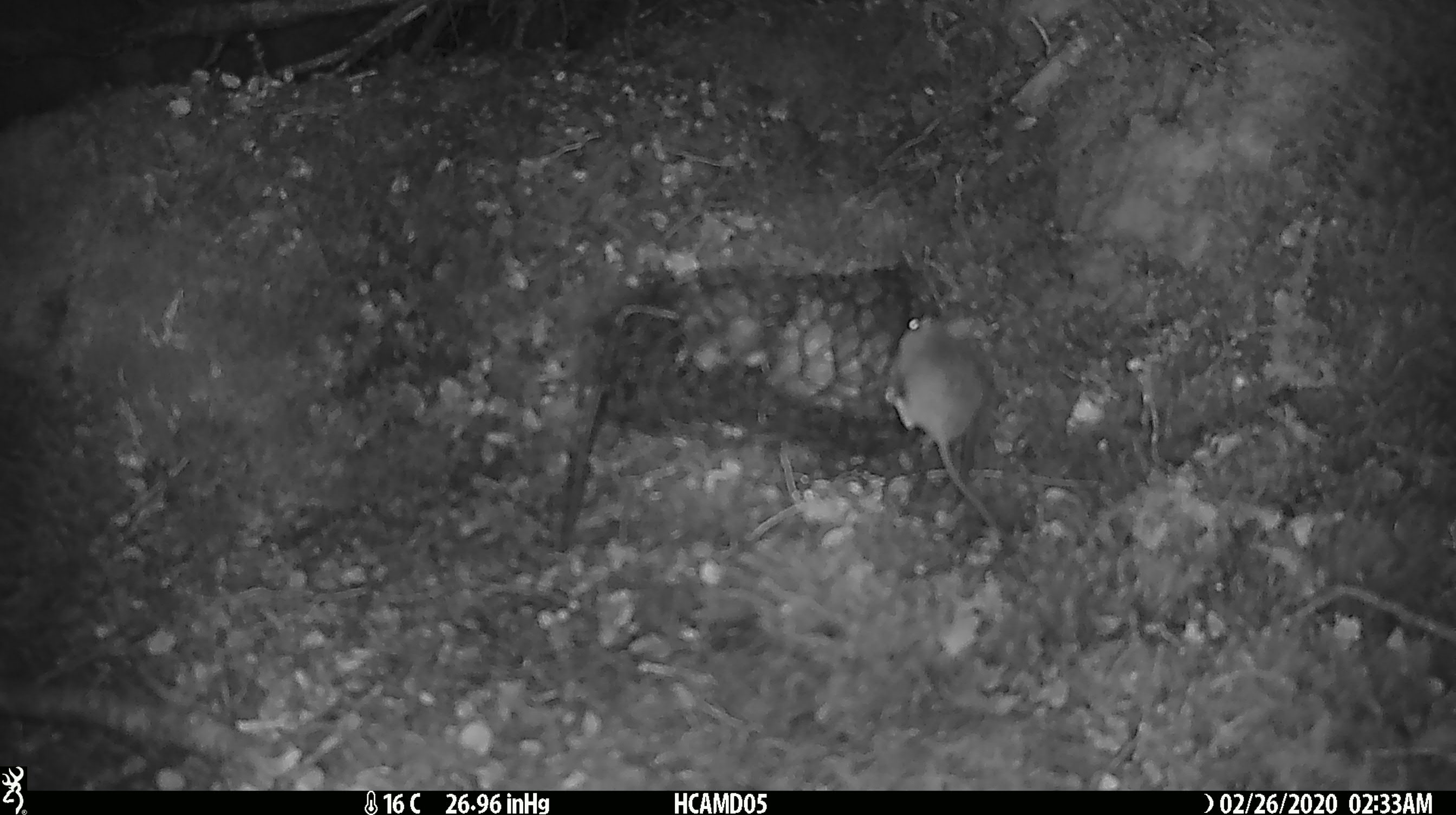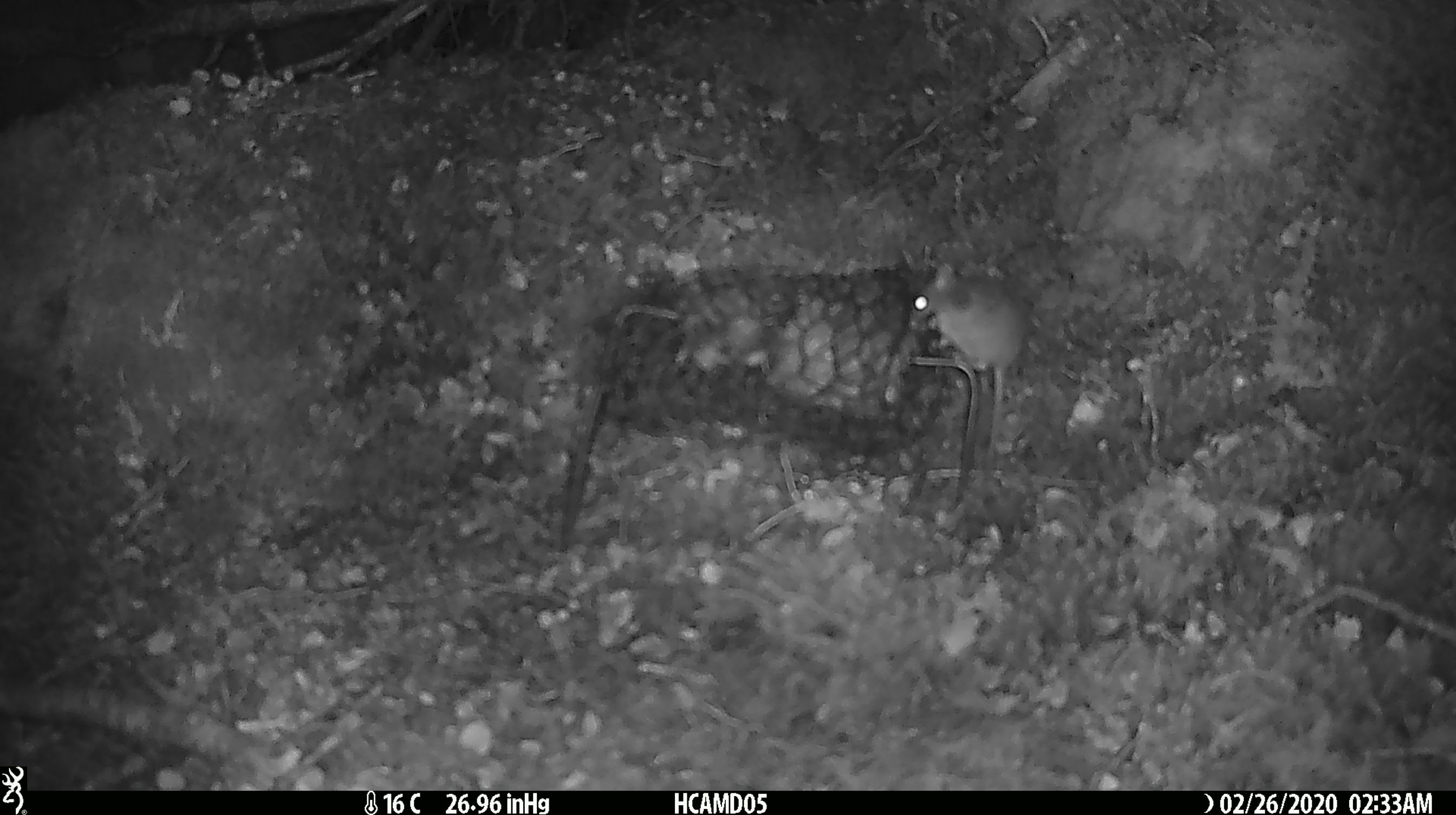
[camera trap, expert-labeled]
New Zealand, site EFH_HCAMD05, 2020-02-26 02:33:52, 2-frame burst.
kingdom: Animalia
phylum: Chordata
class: Mammalia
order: Rodentia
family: Muridae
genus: Mus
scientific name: Mus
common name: mouse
Mouse (Mus).